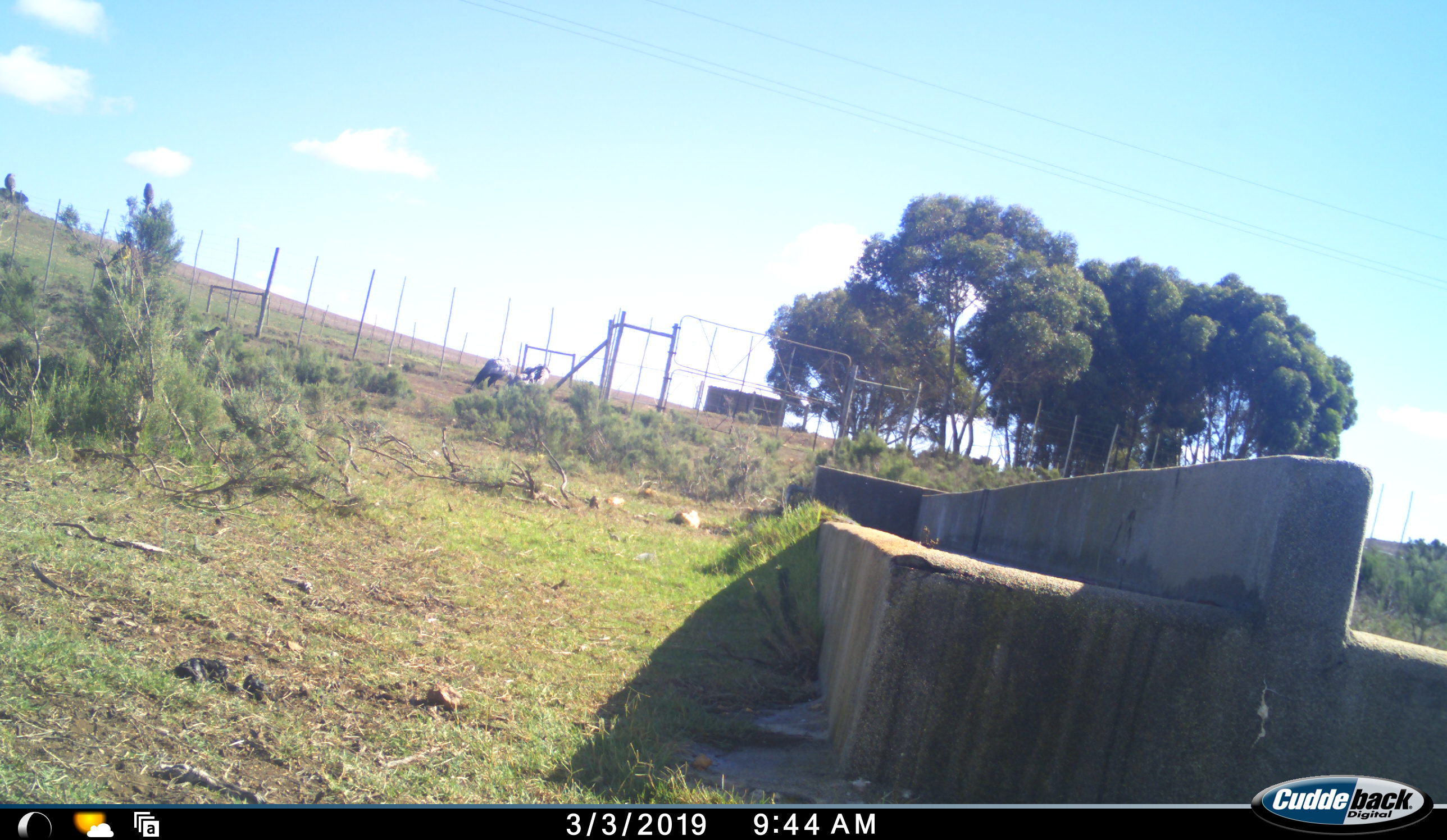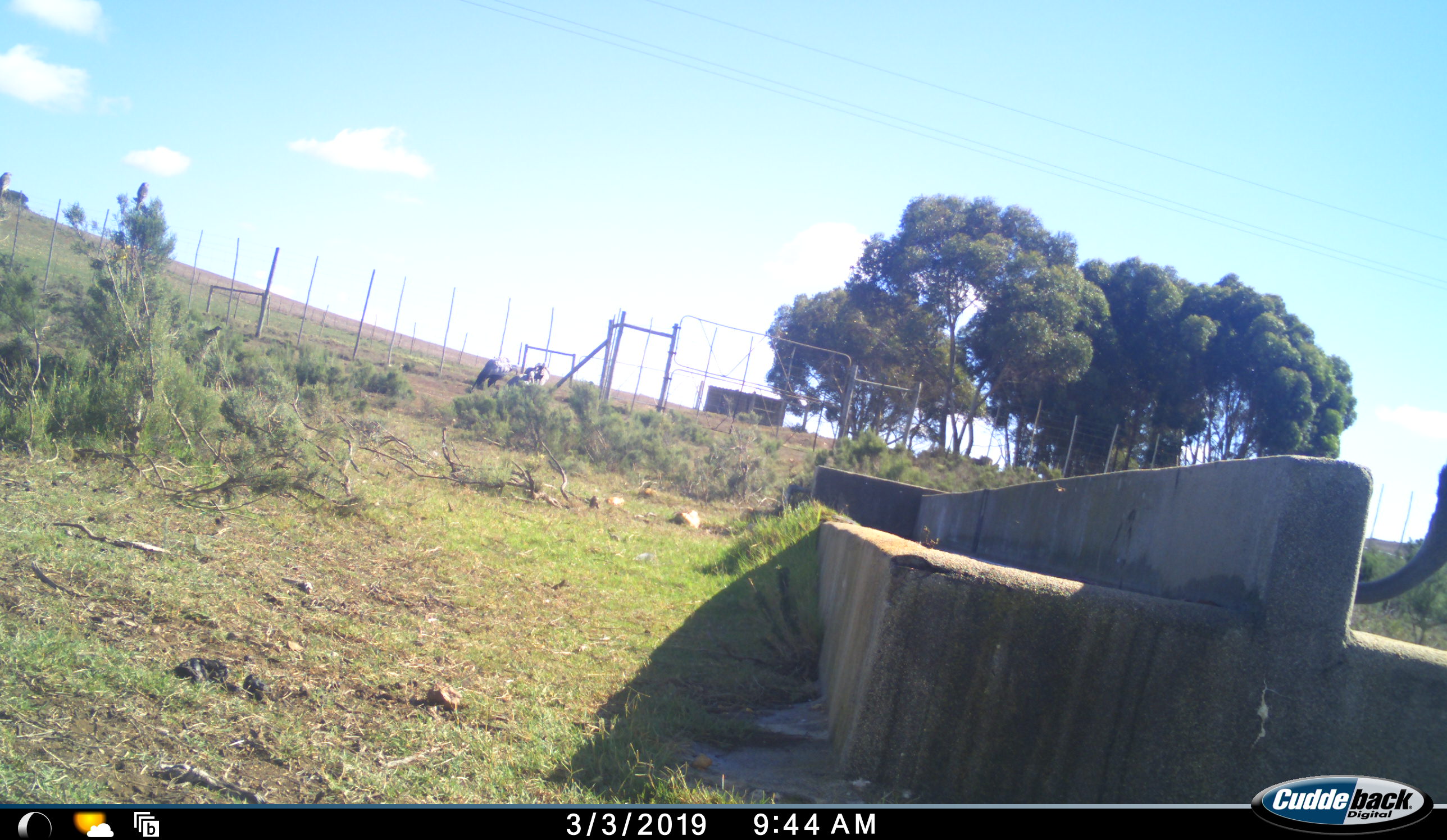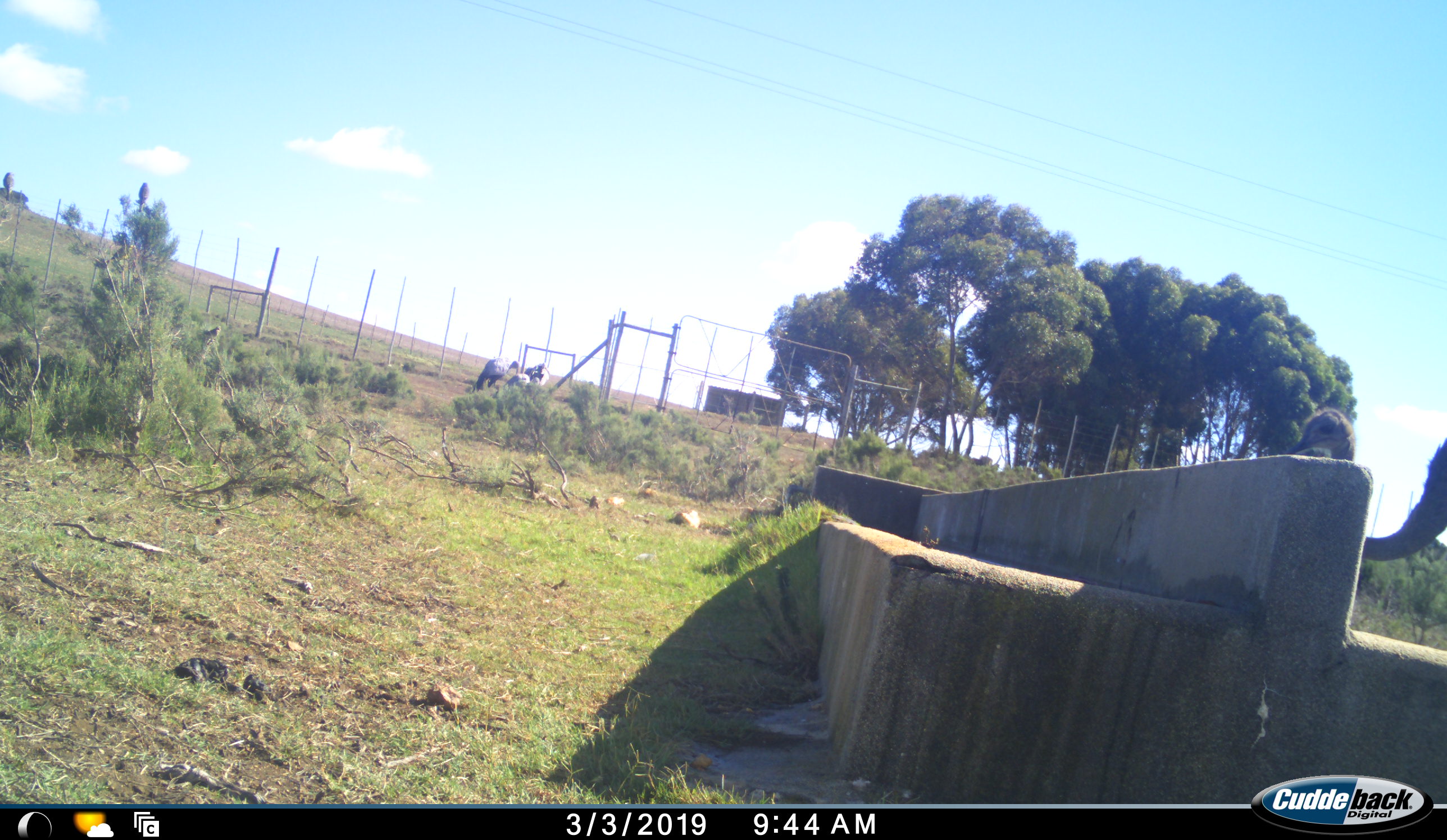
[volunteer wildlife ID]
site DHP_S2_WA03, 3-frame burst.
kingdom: Animalia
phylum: Chordata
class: Aves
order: Struthioniformes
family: Struthionidae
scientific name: Struthionidae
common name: ostrich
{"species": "ostrich (Struthionidae)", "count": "1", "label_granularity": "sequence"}